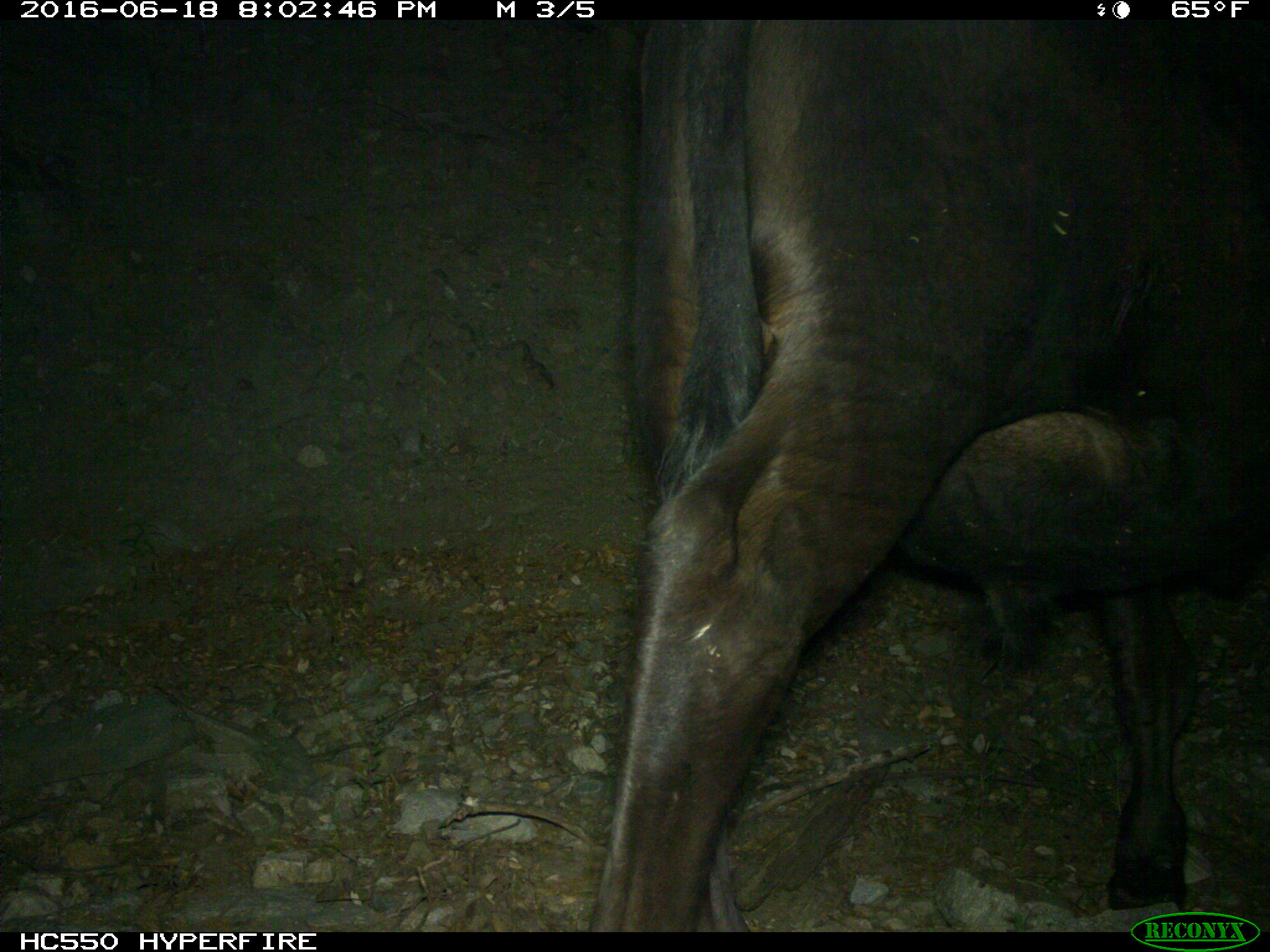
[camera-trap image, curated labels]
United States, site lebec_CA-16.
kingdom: Animalia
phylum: Chordata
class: Mammalia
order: Artiodactyla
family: Bovidae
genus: Bos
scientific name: Bos taurus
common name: domestic cow